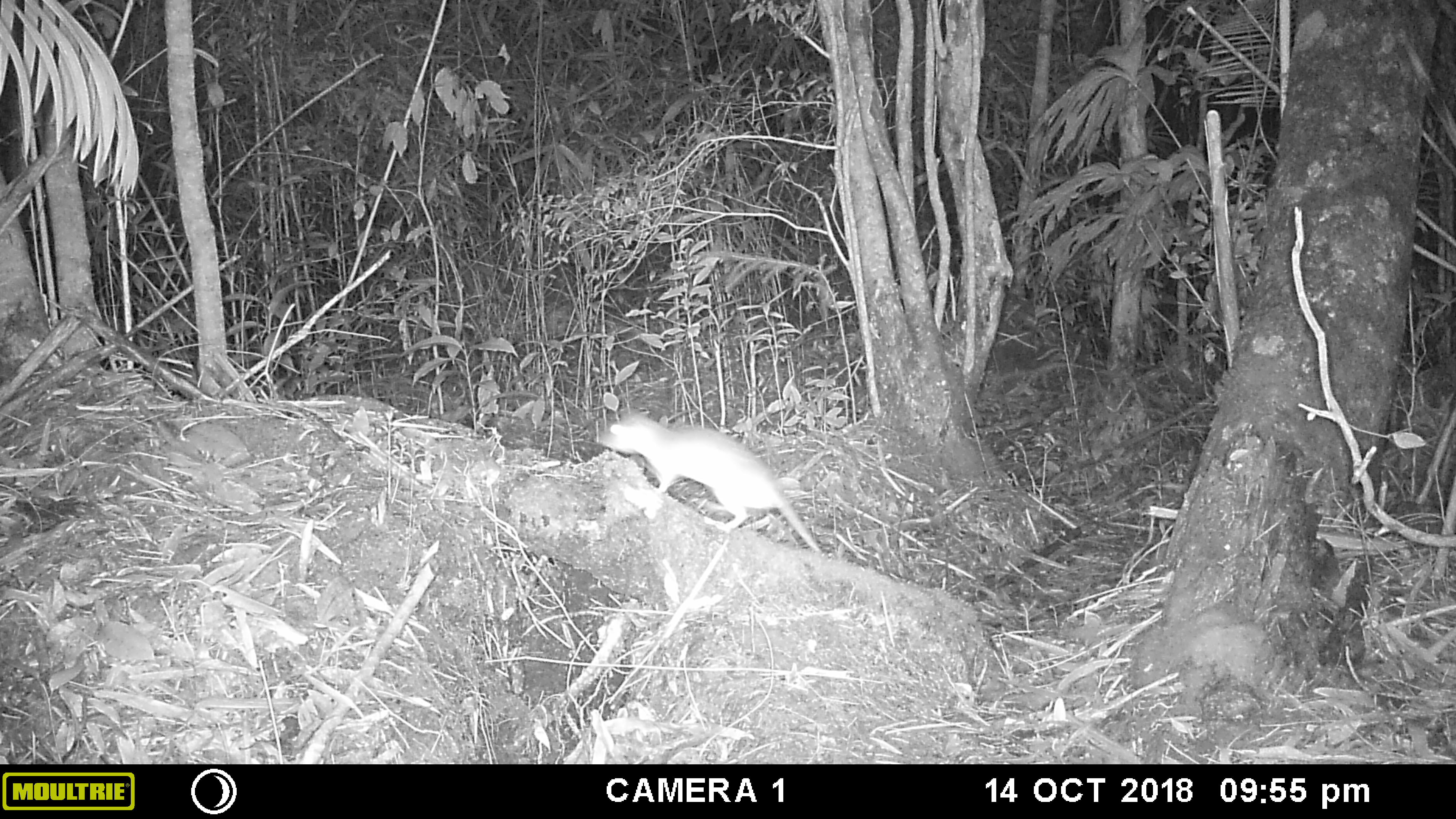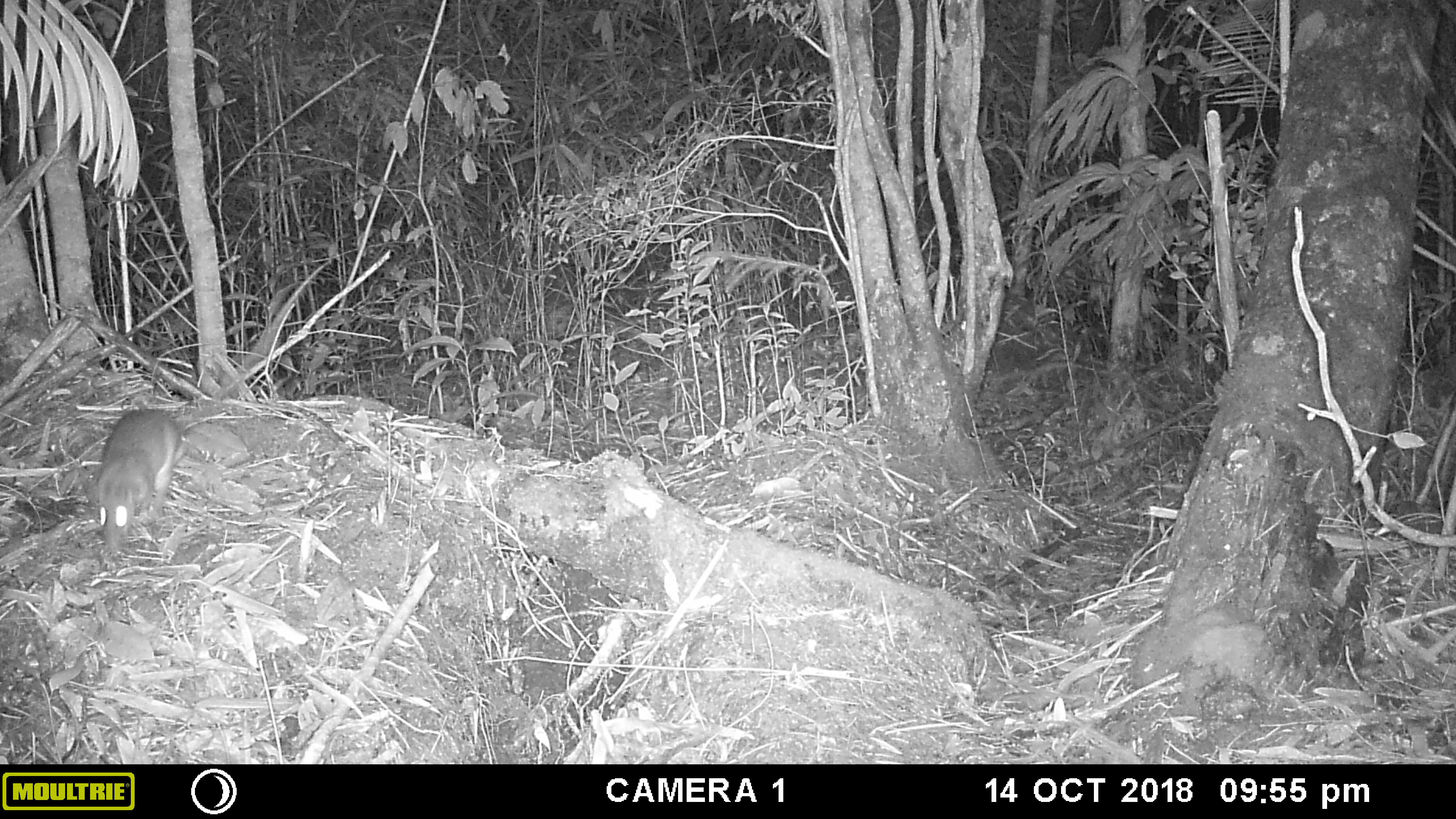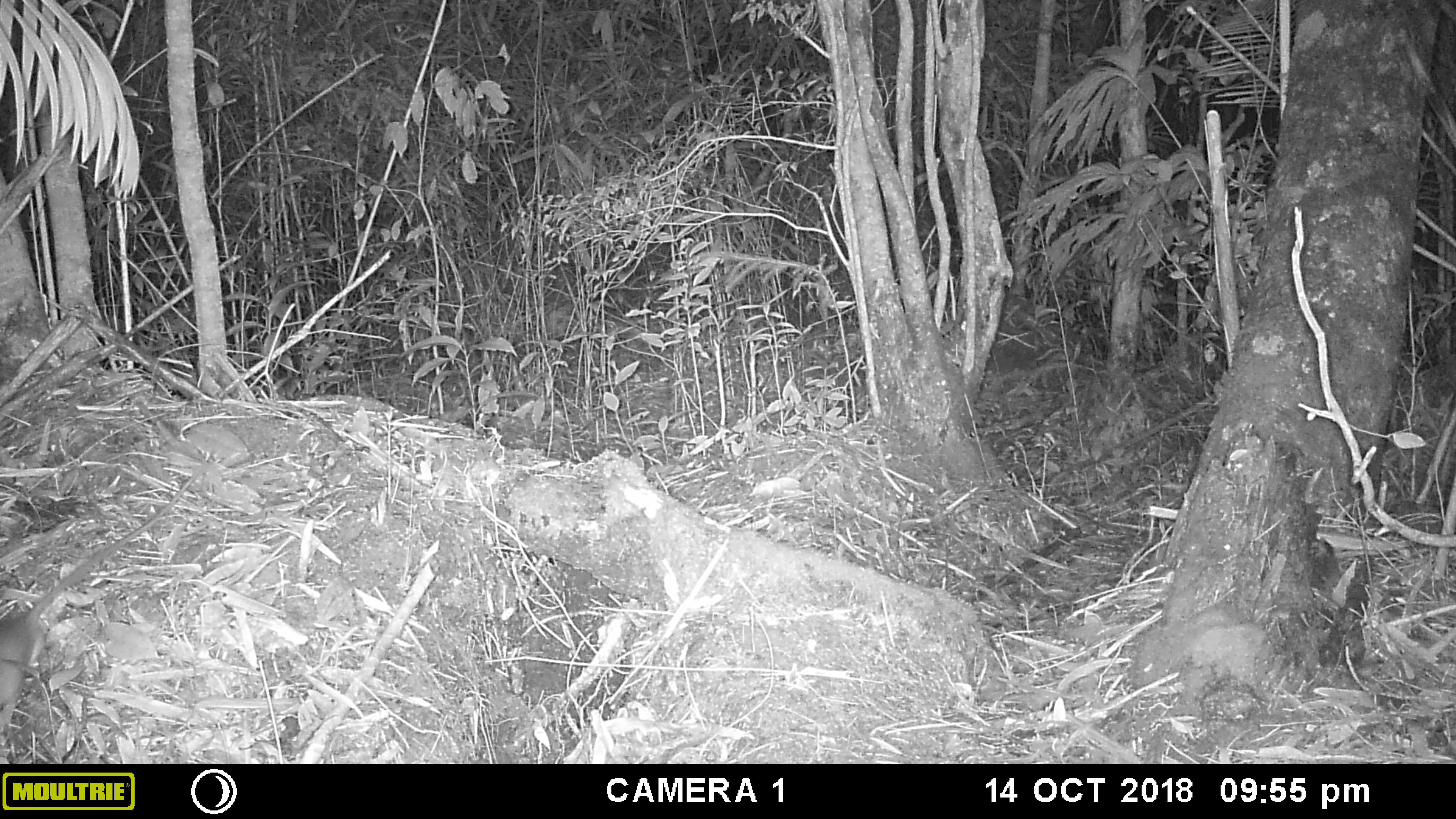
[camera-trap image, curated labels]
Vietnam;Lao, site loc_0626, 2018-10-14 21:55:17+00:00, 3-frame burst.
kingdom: Animalia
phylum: Chordata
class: Mammalia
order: Rodentia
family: Muridae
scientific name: Muridae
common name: old-world mice and rats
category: unidentified murid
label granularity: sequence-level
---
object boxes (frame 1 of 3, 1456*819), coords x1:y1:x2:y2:
unidentified murid: 595:410:823:554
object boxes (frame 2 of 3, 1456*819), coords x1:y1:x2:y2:
unidentified murid: 95:262:327:553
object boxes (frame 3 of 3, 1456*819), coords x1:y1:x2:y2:
unidentified murid: 0:476:194:731